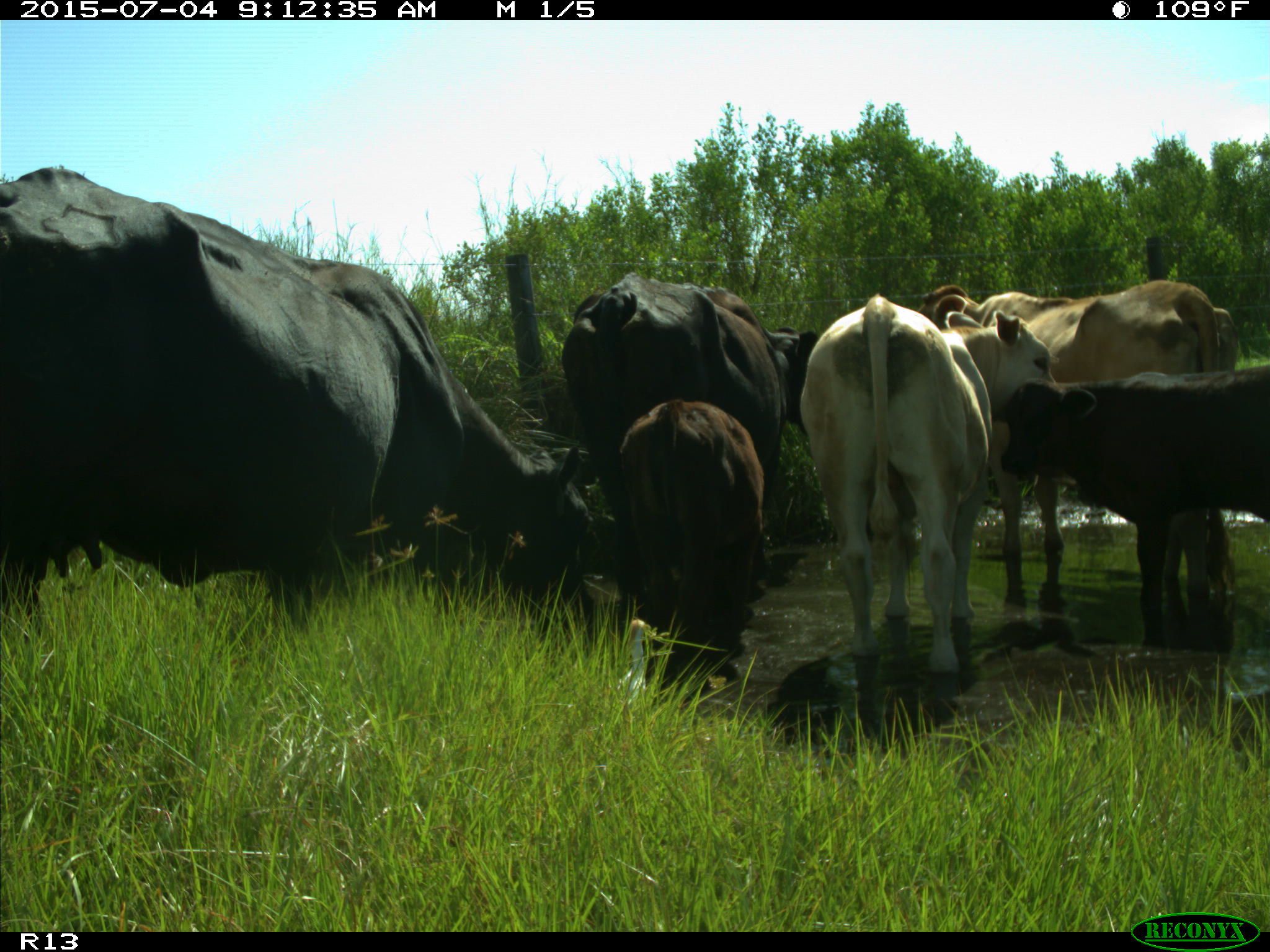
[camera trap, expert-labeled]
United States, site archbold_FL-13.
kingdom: Animalia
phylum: Chordata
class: Mammalia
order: Artiodactyla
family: Bovidae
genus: Bos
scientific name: Bos taurus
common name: domestic cow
Bos taurus (domestic cow).